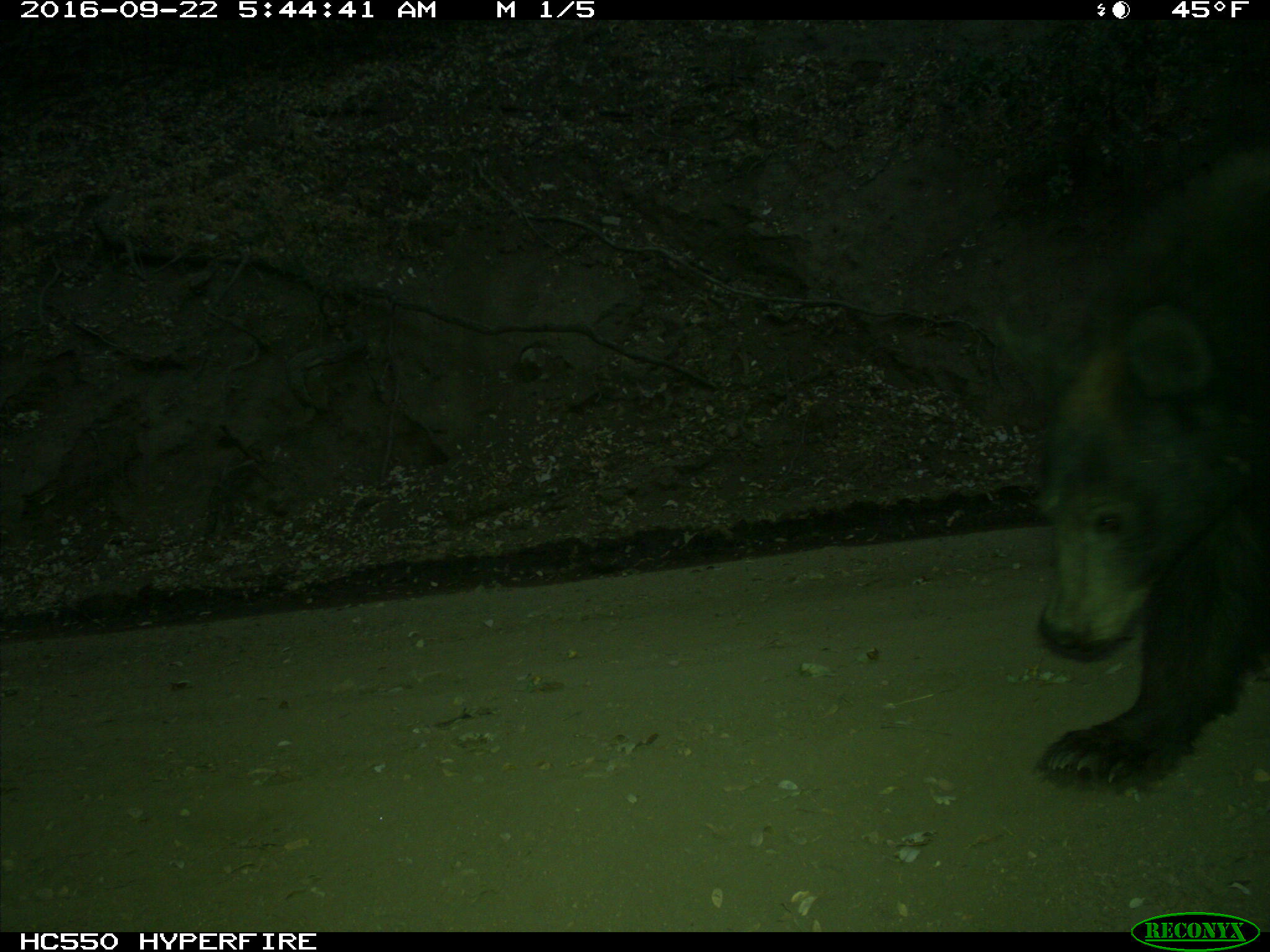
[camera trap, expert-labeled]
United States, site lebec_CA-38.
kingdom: Animalia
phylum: Chordata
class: Mammalia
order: Carnivora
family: Ursidae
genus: Ursus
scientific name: Ursus americanus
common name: american black bear